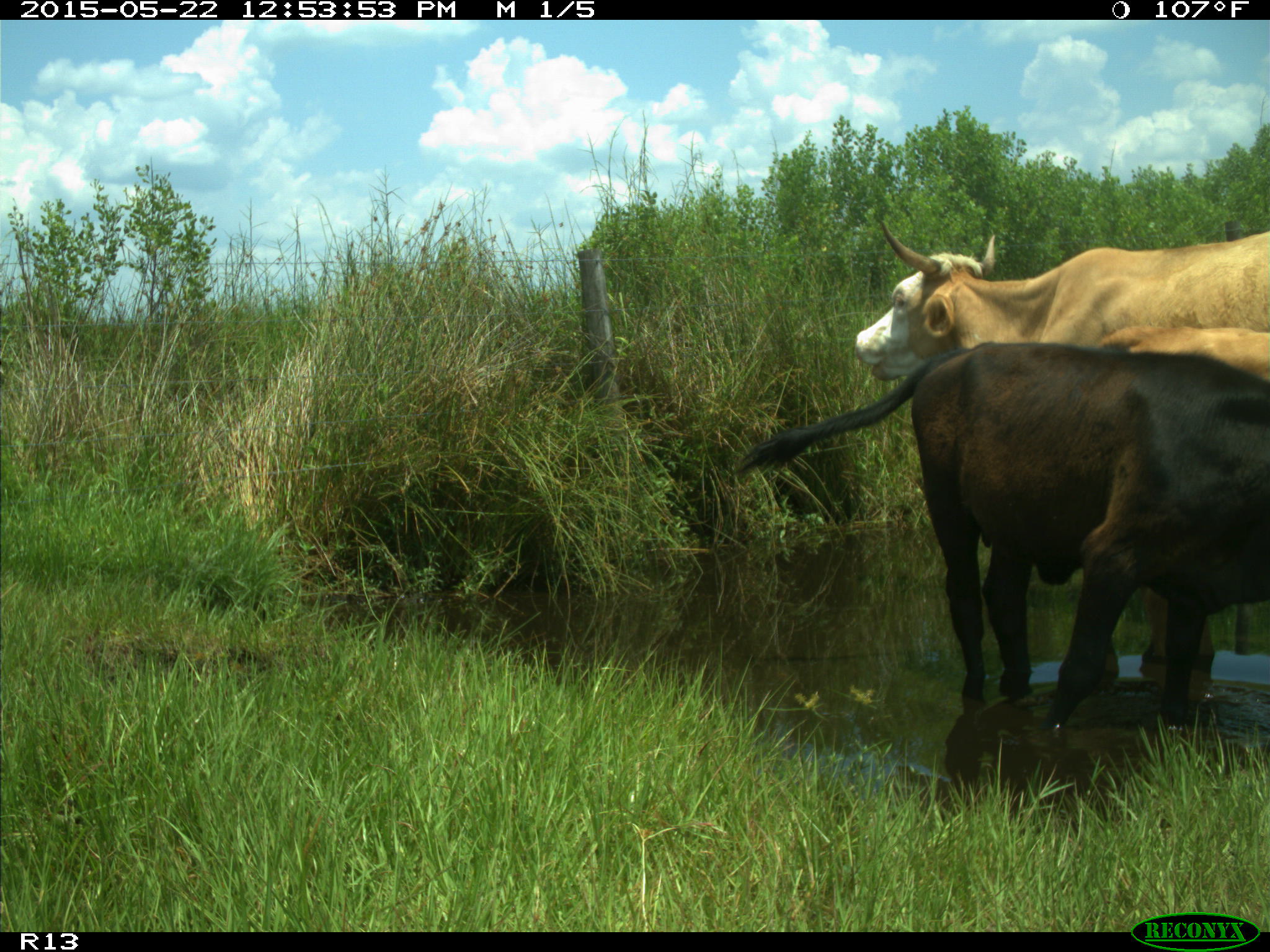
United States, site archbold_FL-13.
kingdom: Animalia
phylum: Chordata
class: Mammalia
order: Artiodactyla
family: Bovidae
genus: Bos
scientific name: Bos taurus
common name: domestic cow